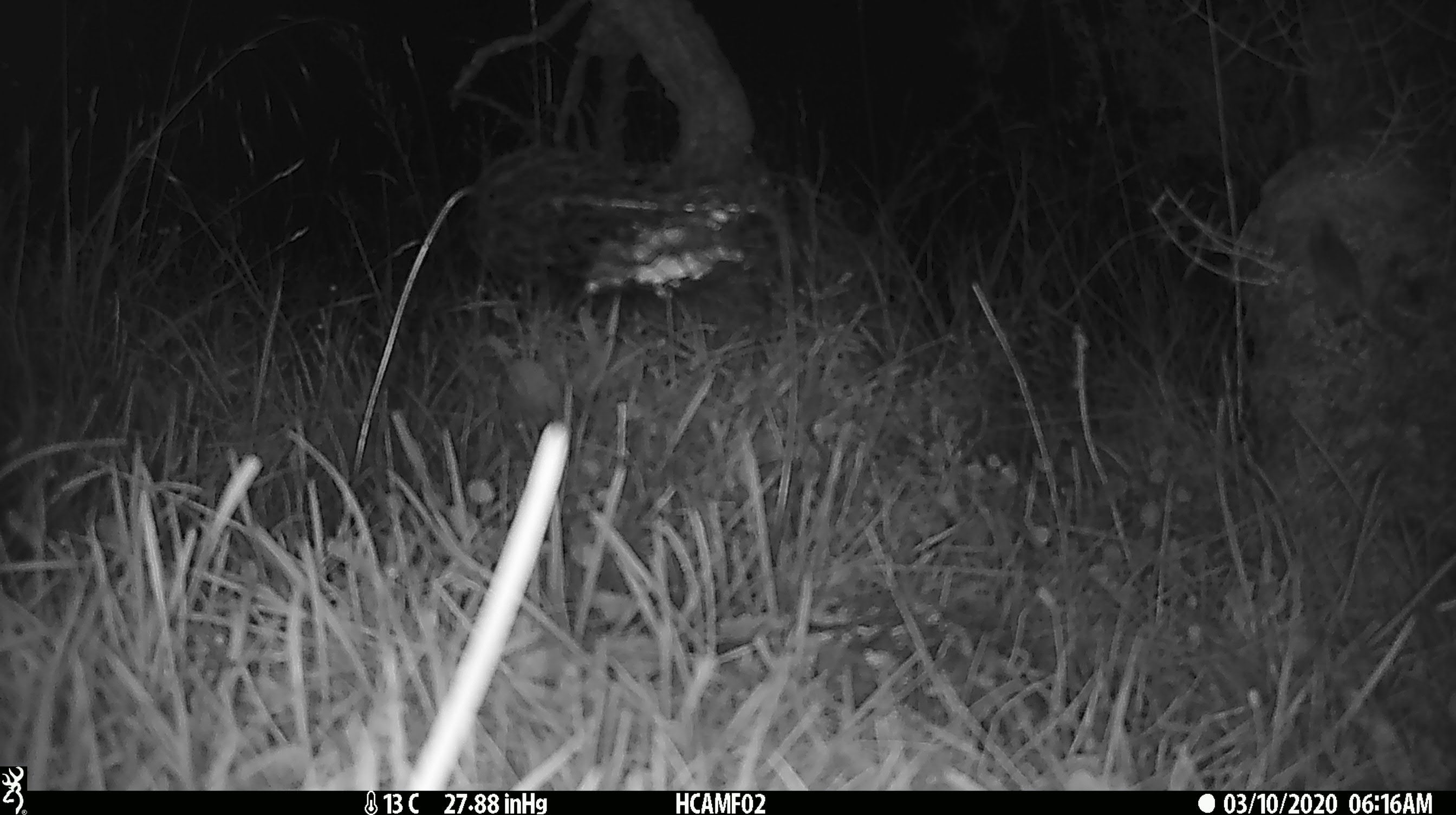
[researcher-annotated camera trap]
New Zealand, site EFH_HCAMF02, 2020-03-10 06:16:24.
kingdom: Animalia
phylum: Chordata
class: Mammalia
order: Rodentia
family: Muridae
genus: Mus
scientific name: Mus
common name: mouse